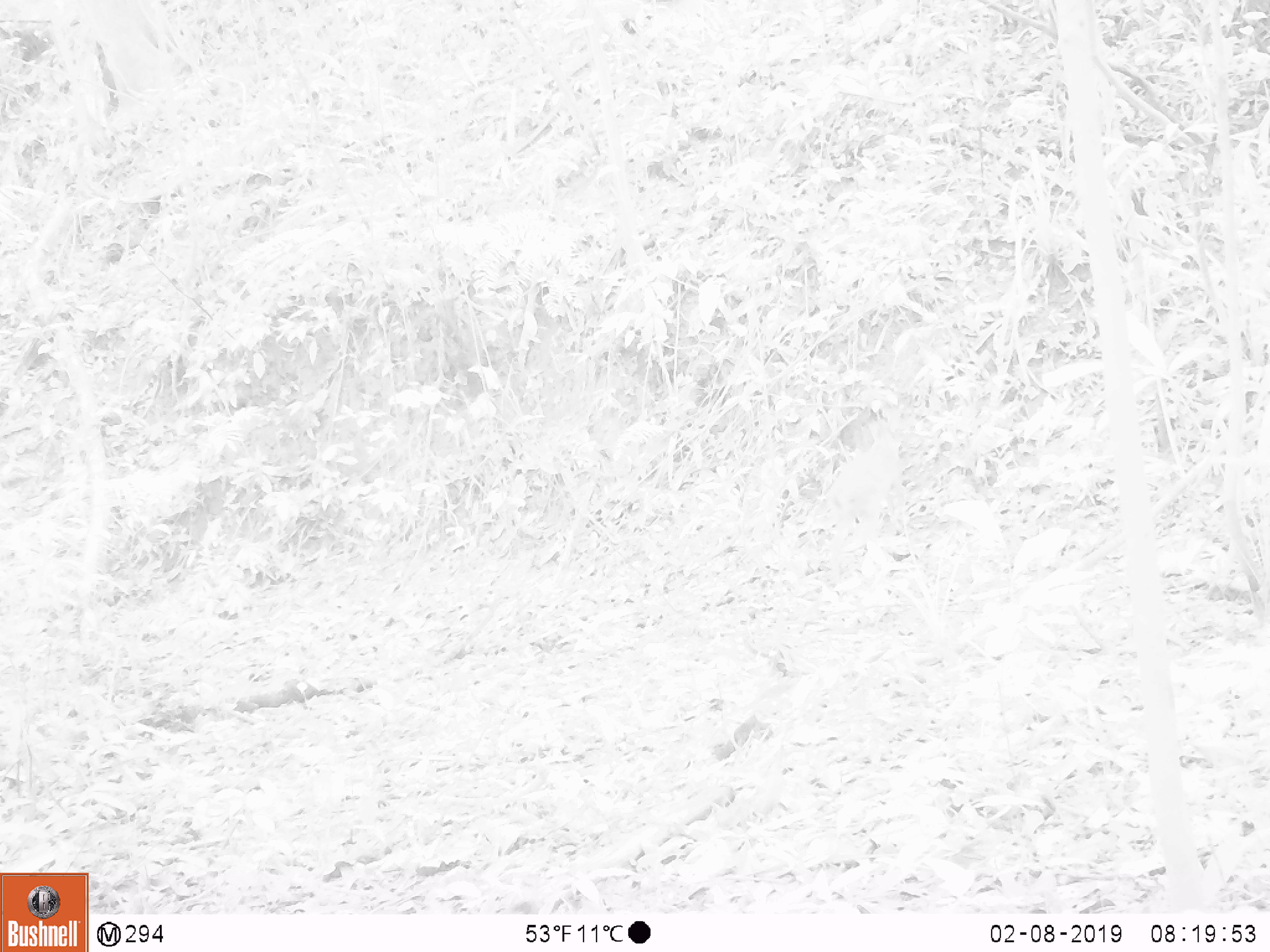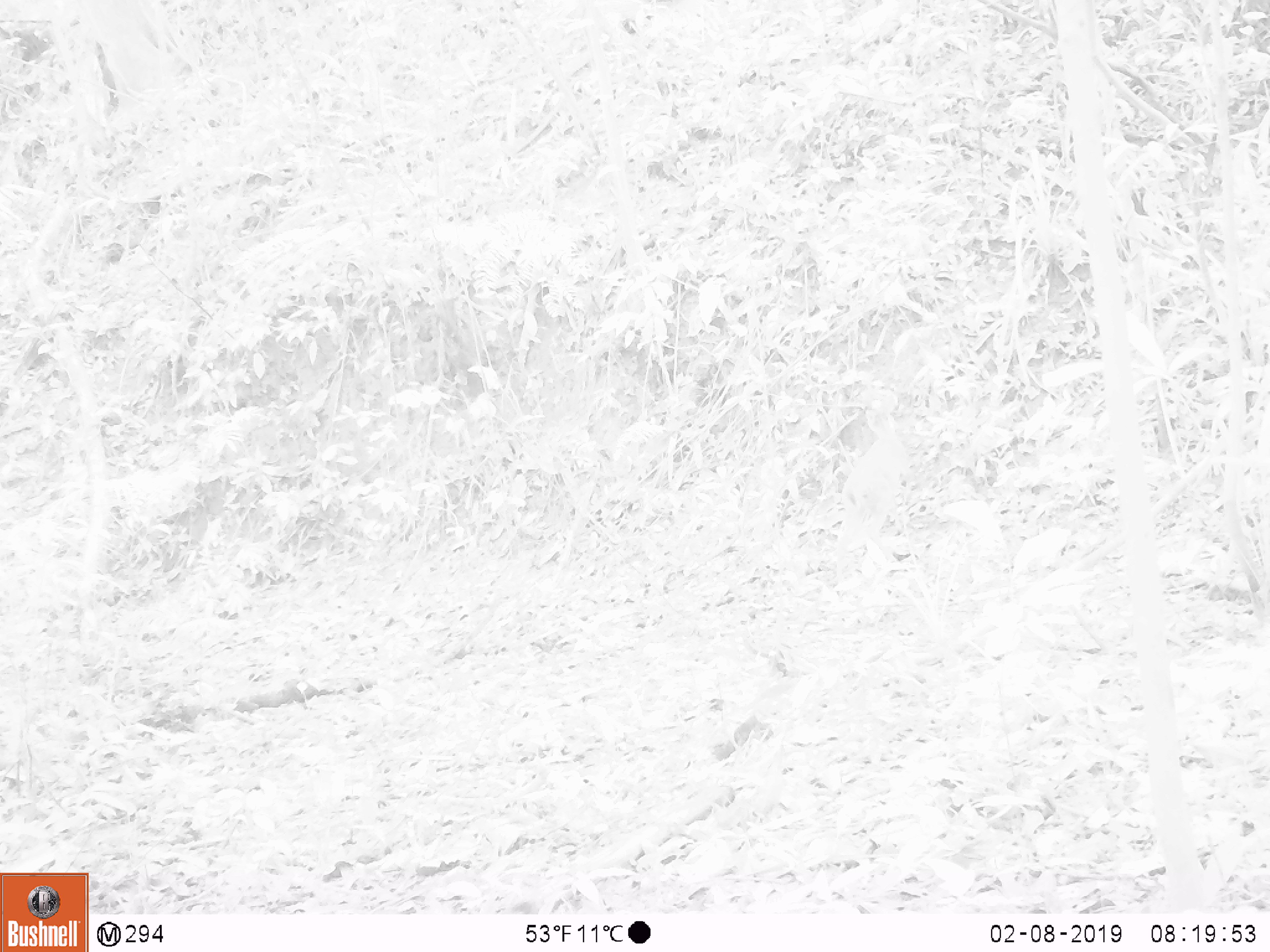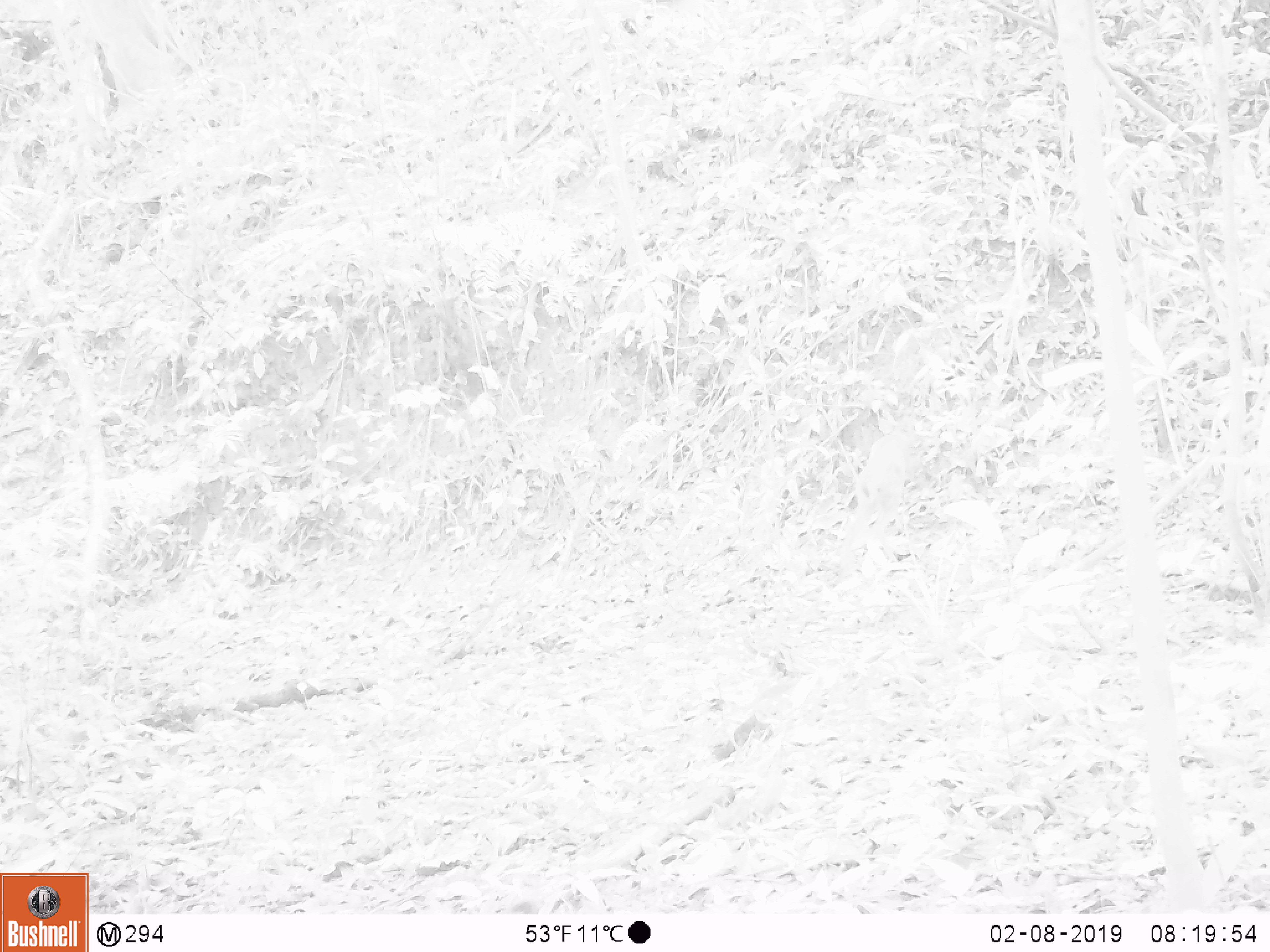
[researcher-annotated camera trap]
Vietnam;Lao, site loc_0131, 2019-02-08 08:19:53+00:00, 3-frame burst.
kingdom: Animalia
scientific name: Animalia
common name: animal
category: unidentified animal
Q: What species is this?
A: Unidentified animal (animal) (Animalia).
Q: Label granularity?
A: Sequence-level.